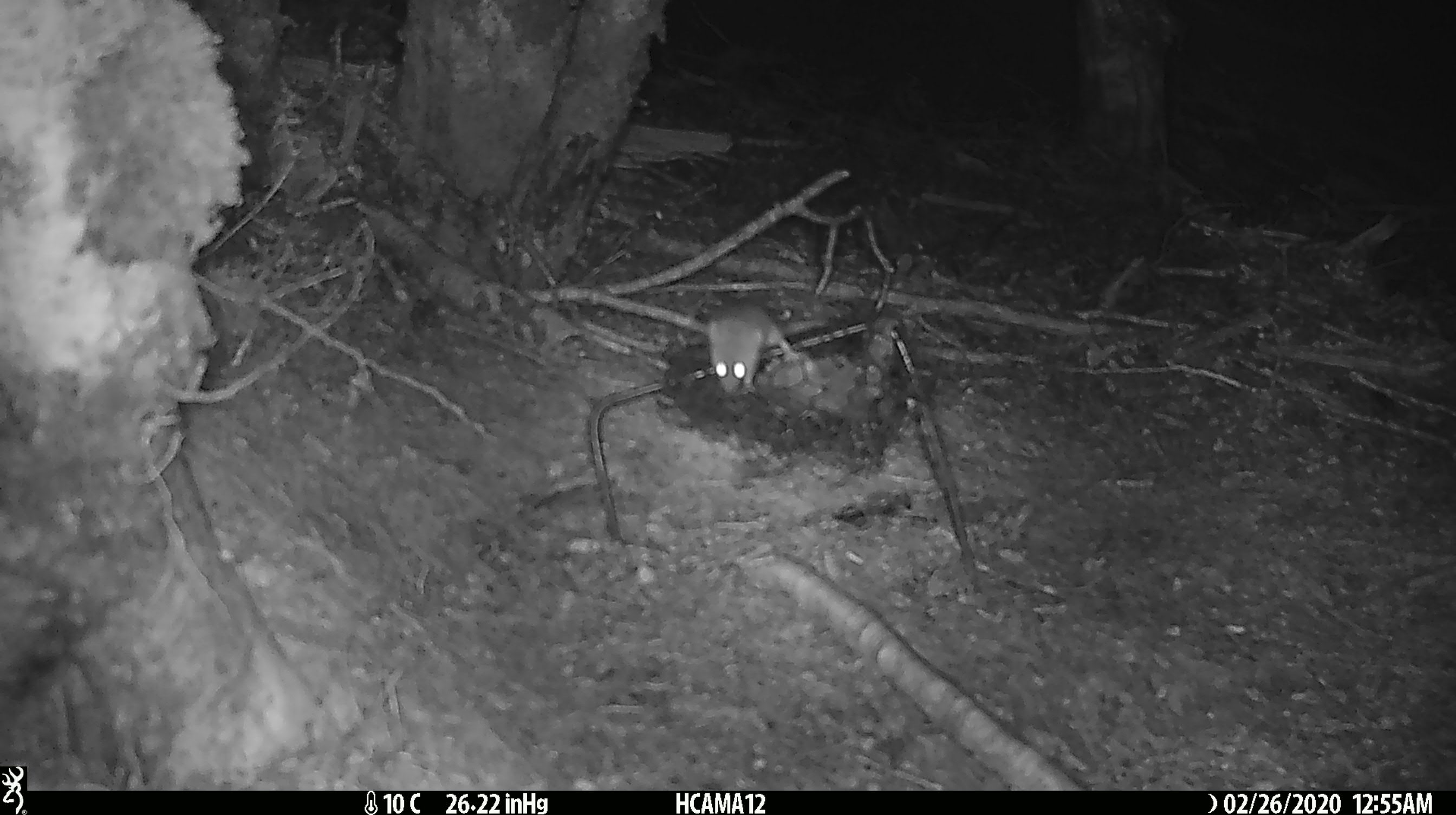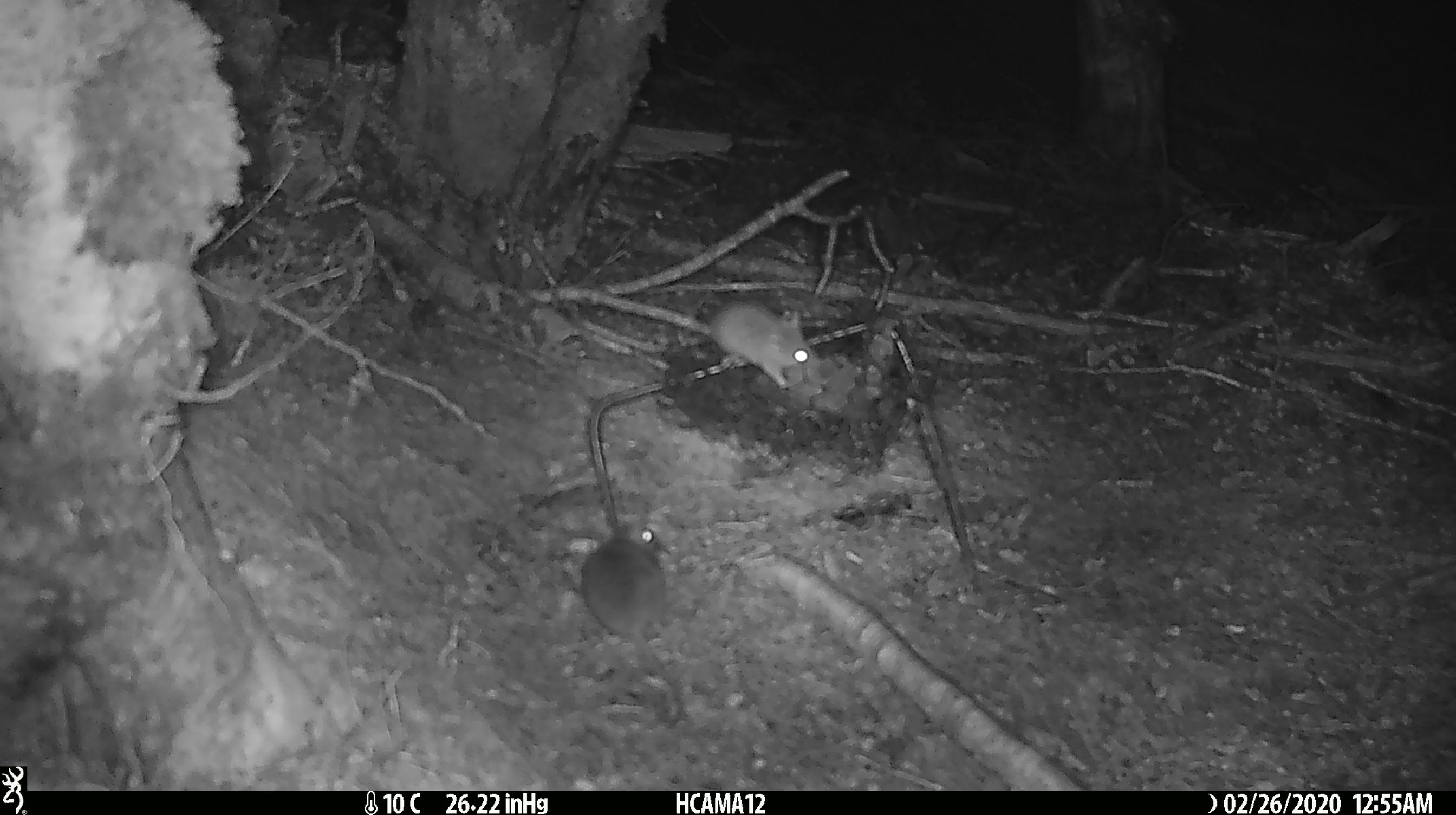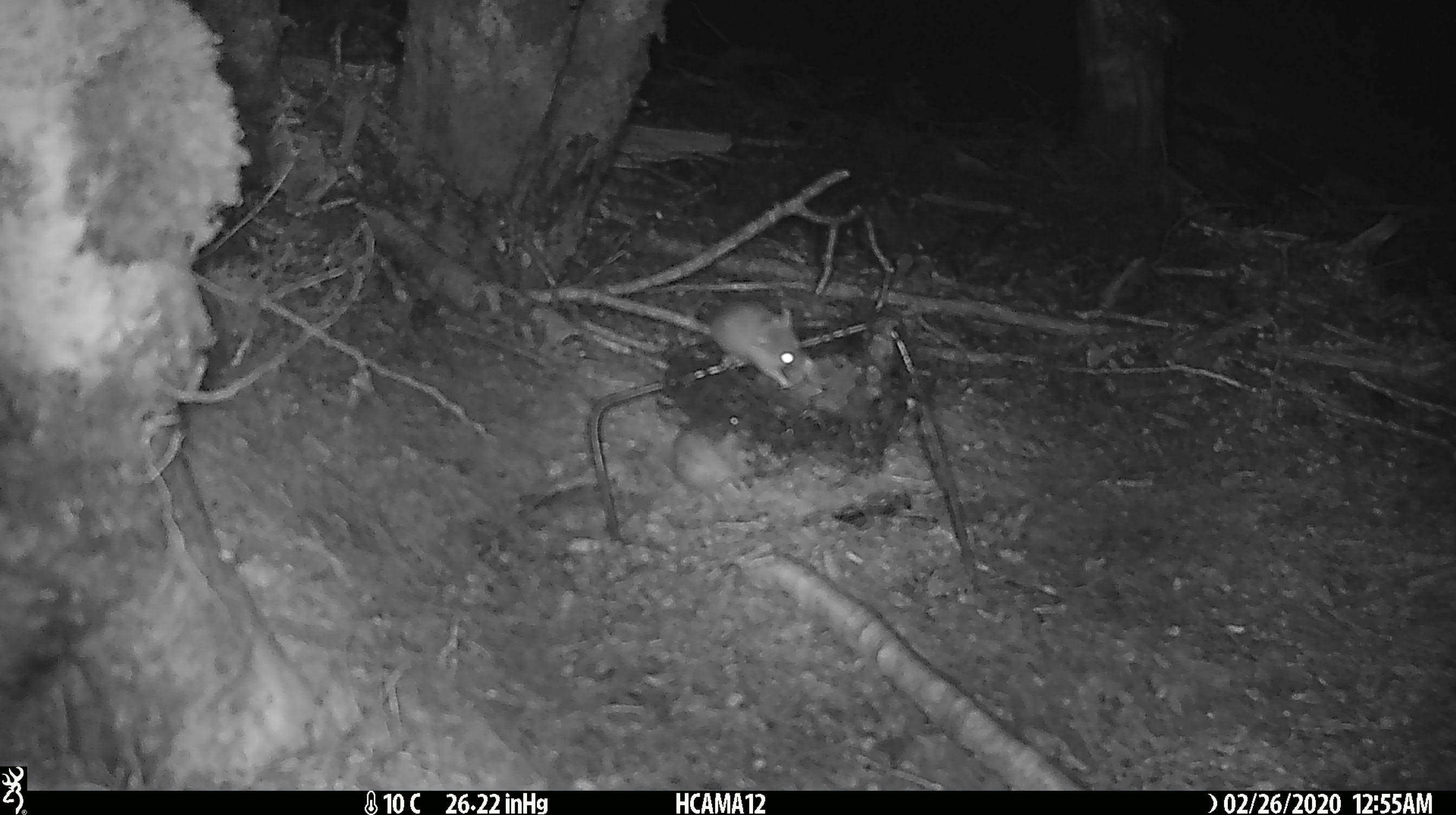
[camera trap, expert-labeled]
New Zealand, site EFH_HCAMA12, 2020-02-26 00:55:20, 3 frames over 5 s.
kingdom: Animalia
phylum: Chordata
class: Mammalia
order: Rodentia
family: Muridae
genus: Mus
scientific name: Mus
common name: mouse